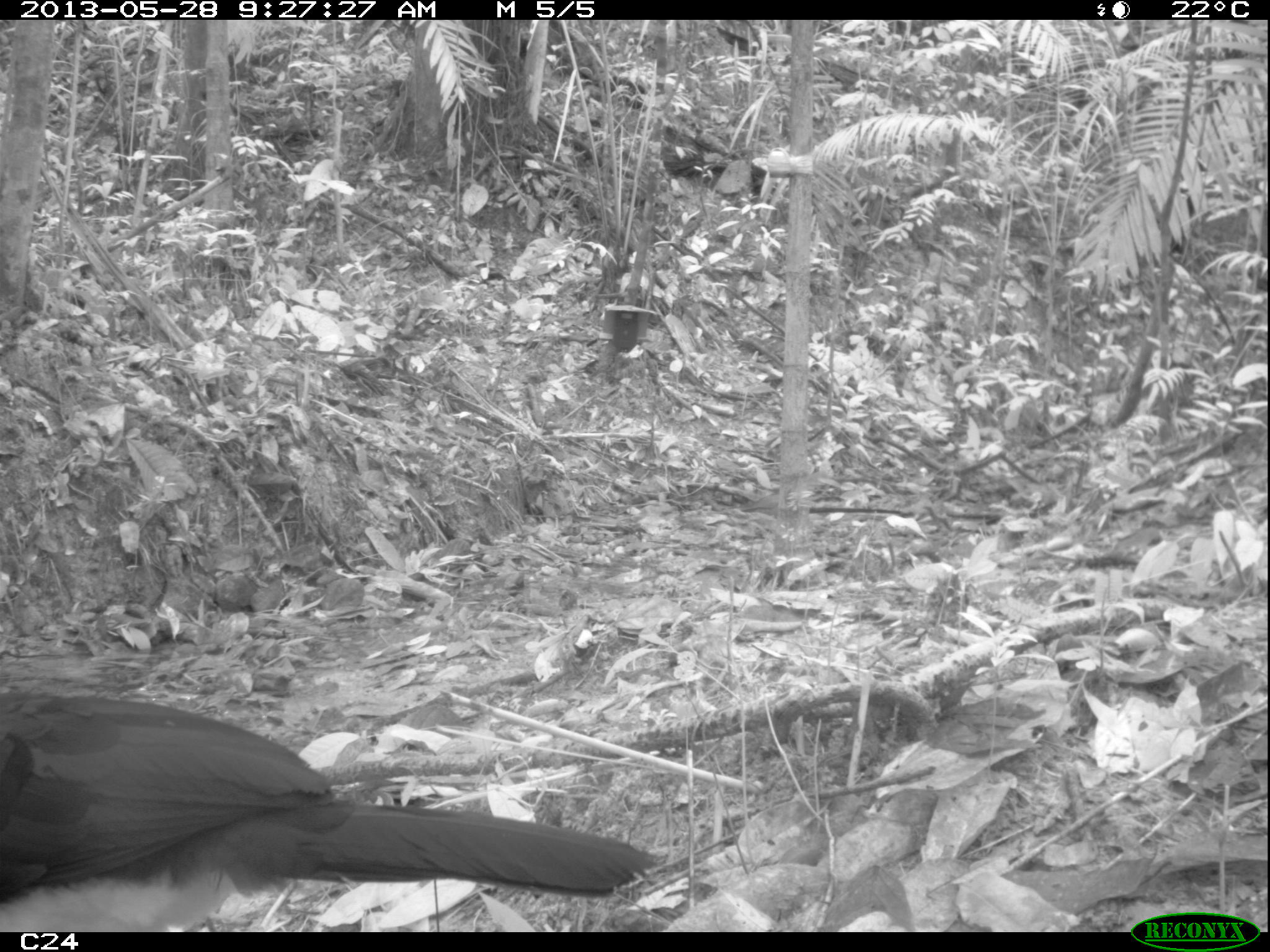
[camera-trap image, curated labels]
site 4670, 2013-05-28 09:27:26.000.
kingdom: Animalia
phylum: Chordata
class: Aves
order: Galliformes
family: Cracidae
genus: Crax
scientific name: Crax alector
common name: black curassow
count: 1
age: adult